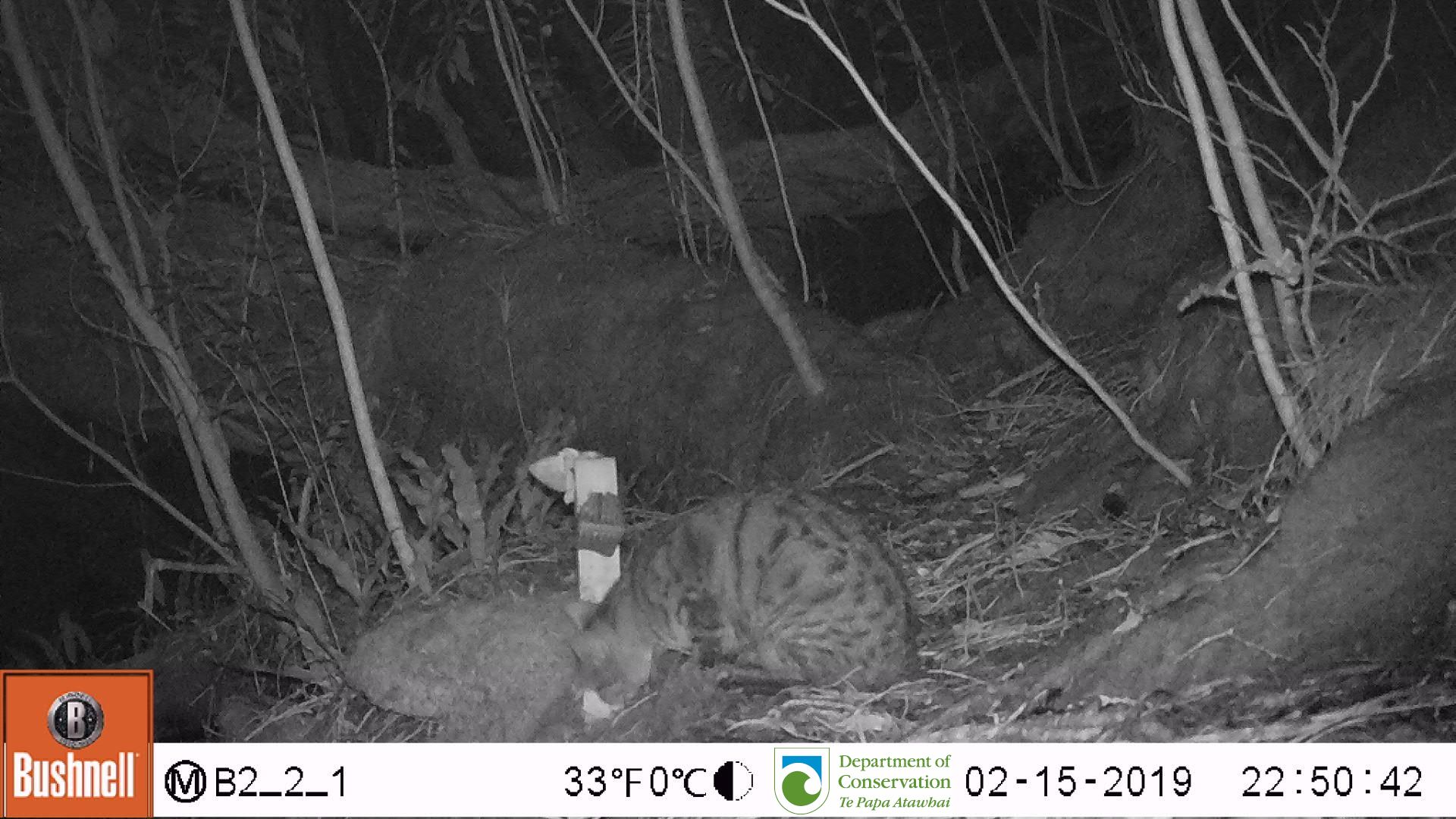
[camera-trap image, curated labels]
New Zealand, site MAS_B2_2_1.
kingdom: Animalia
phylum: Chordata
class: Mammalia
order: Carnivora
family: Felidae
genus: Felis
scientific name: Felis catus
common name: domestic cat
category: cat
Cat (domestic cat) (Felis catus).